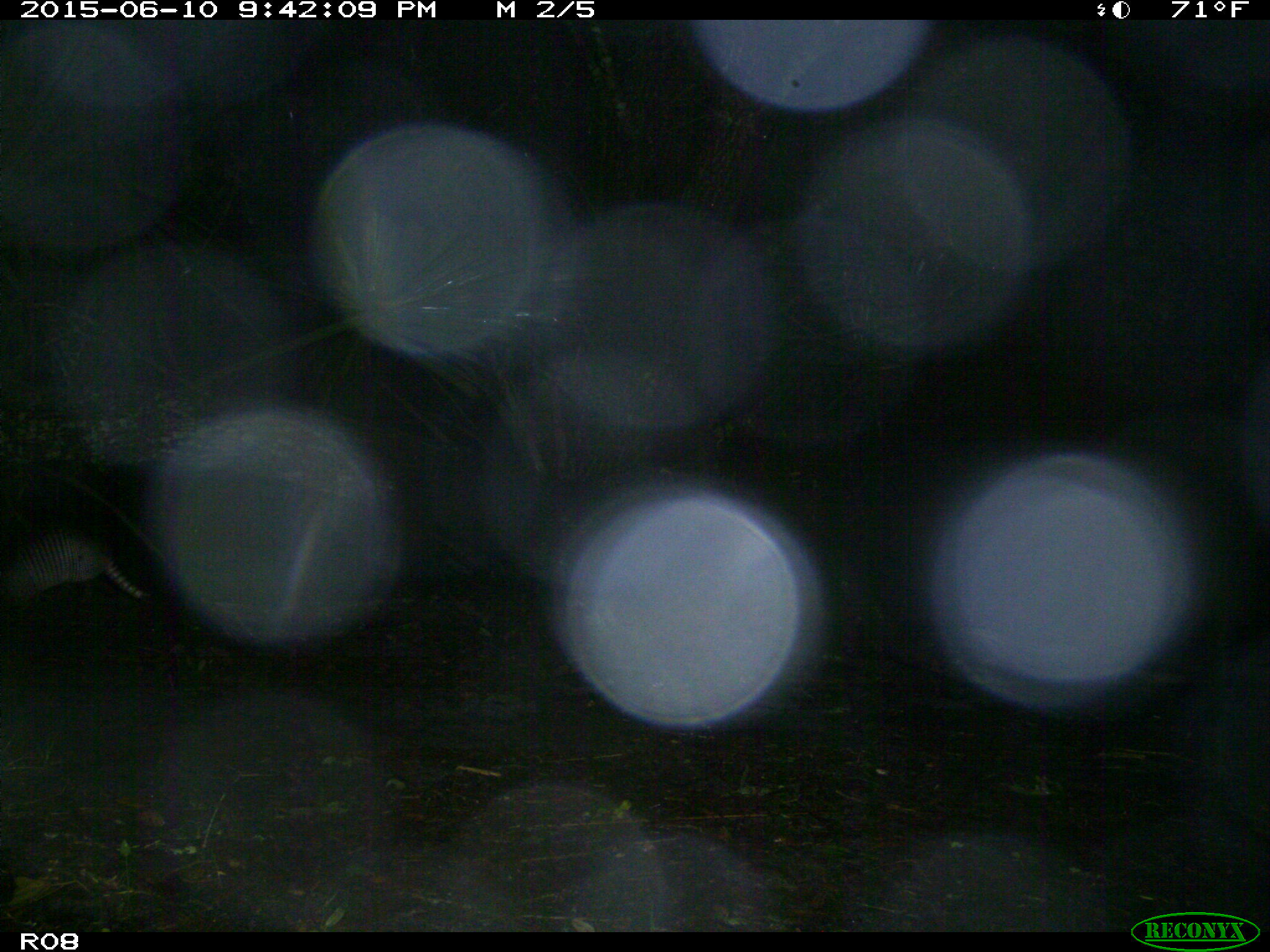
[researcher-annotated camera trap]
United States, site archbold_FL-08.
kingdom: Animalia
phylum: Chordata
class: Mammalia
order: Cingulata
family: Dasypodidae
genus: Dasypus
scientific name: Dasypus novemcinctus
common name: nine-banded armadillo